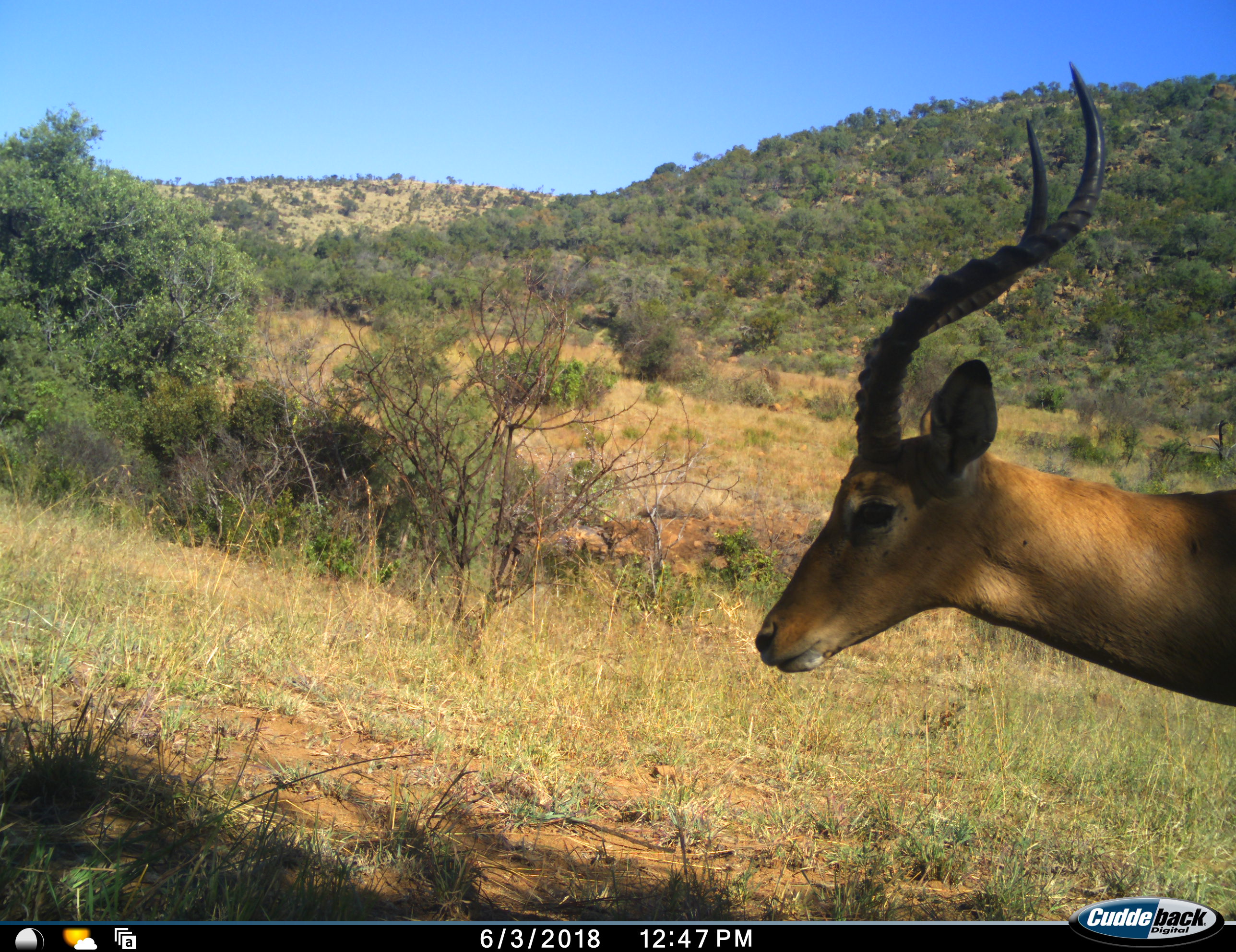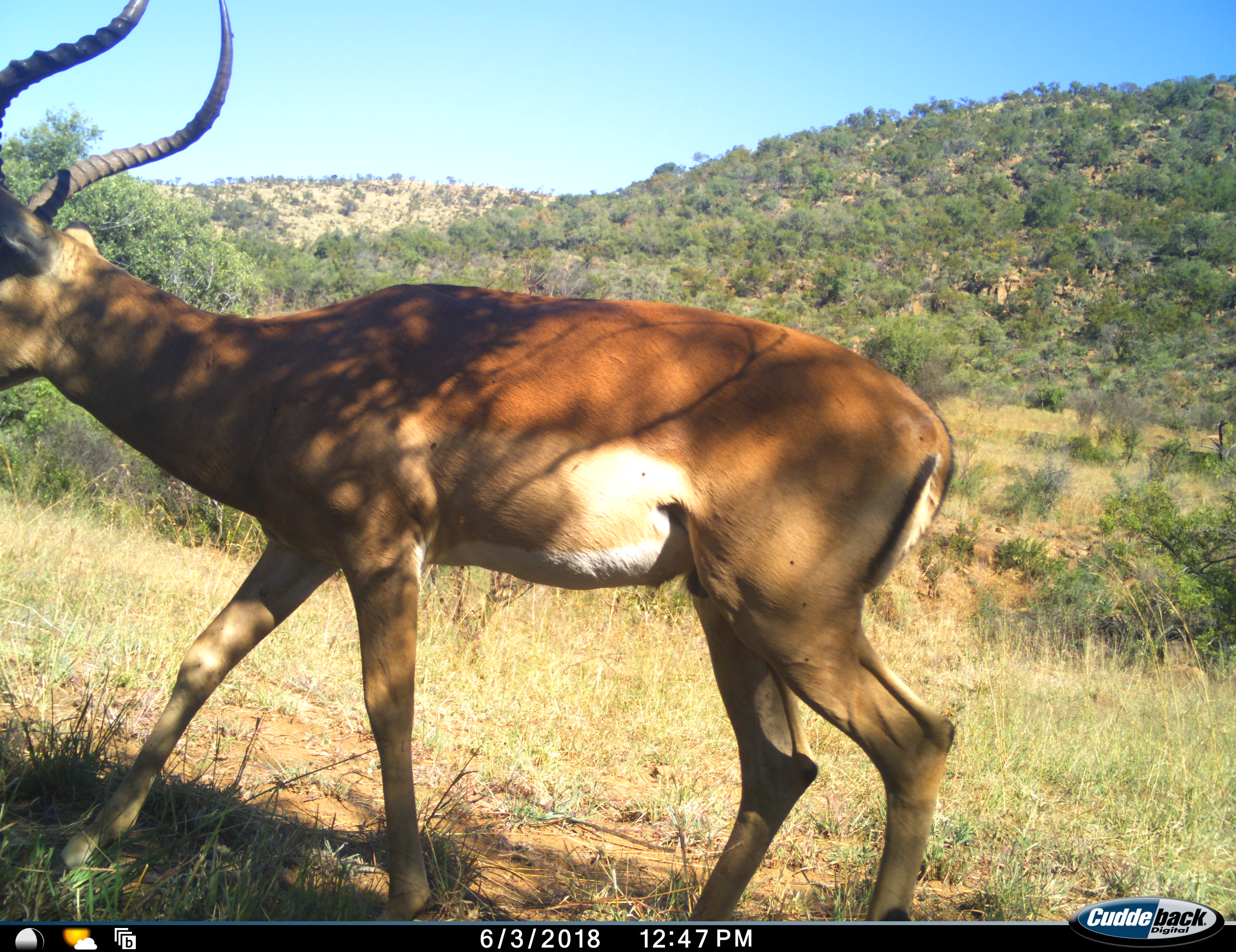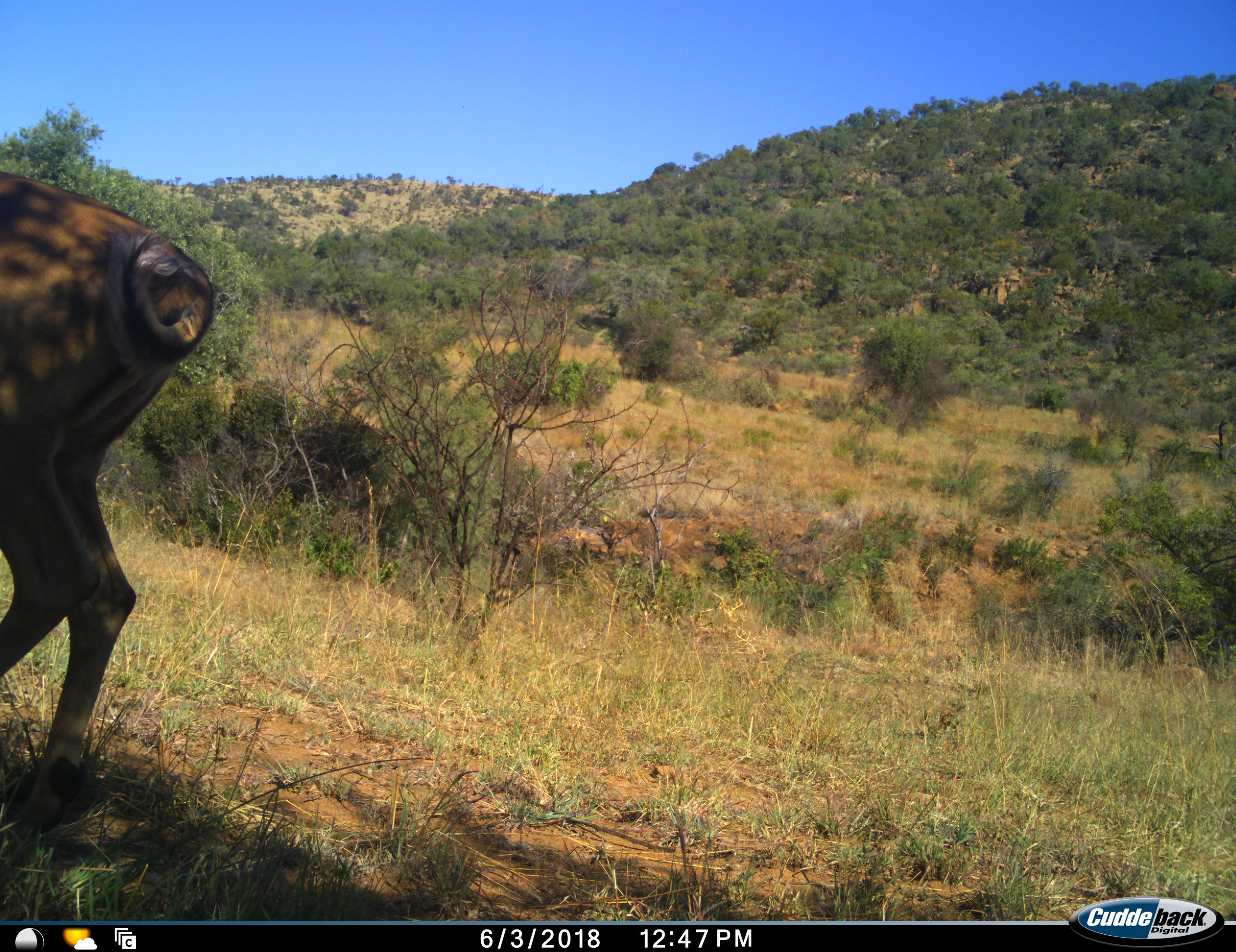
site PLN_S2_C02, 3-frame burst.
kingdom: Animalia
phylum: Chordata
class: Mammalia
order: Artiodactyla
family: Bovidae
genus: Aepyceros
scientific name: Aepyceros melampus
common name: impala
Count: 1.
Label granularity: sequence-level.